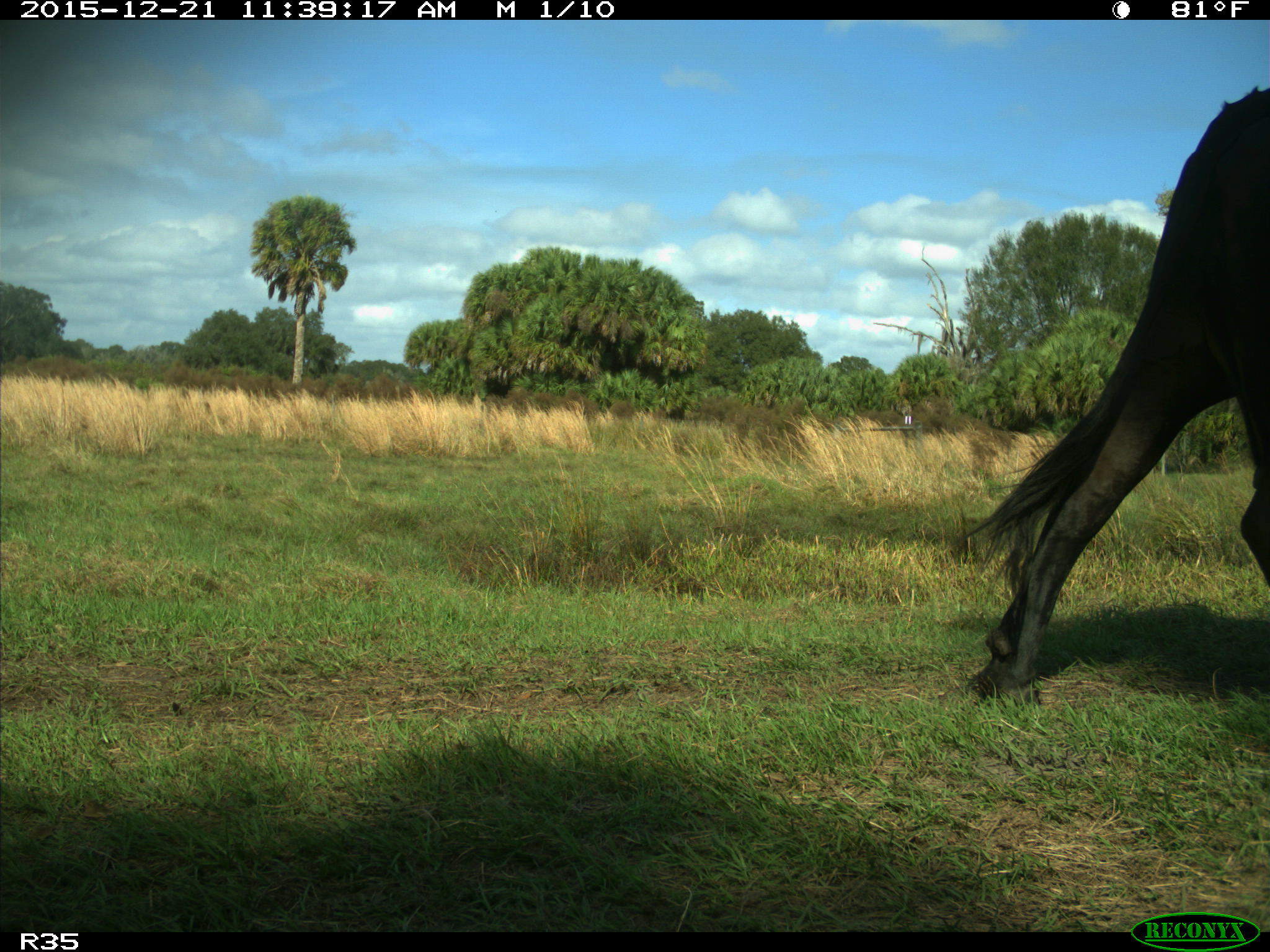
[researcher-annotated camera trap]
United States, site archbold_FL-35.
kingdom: Animalia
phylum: Chordata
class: Mammalia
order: Artiodactyla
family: Bovidae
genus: Bos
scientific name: Bos taurus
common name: domestic cow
Bos taurus (domestic cow).